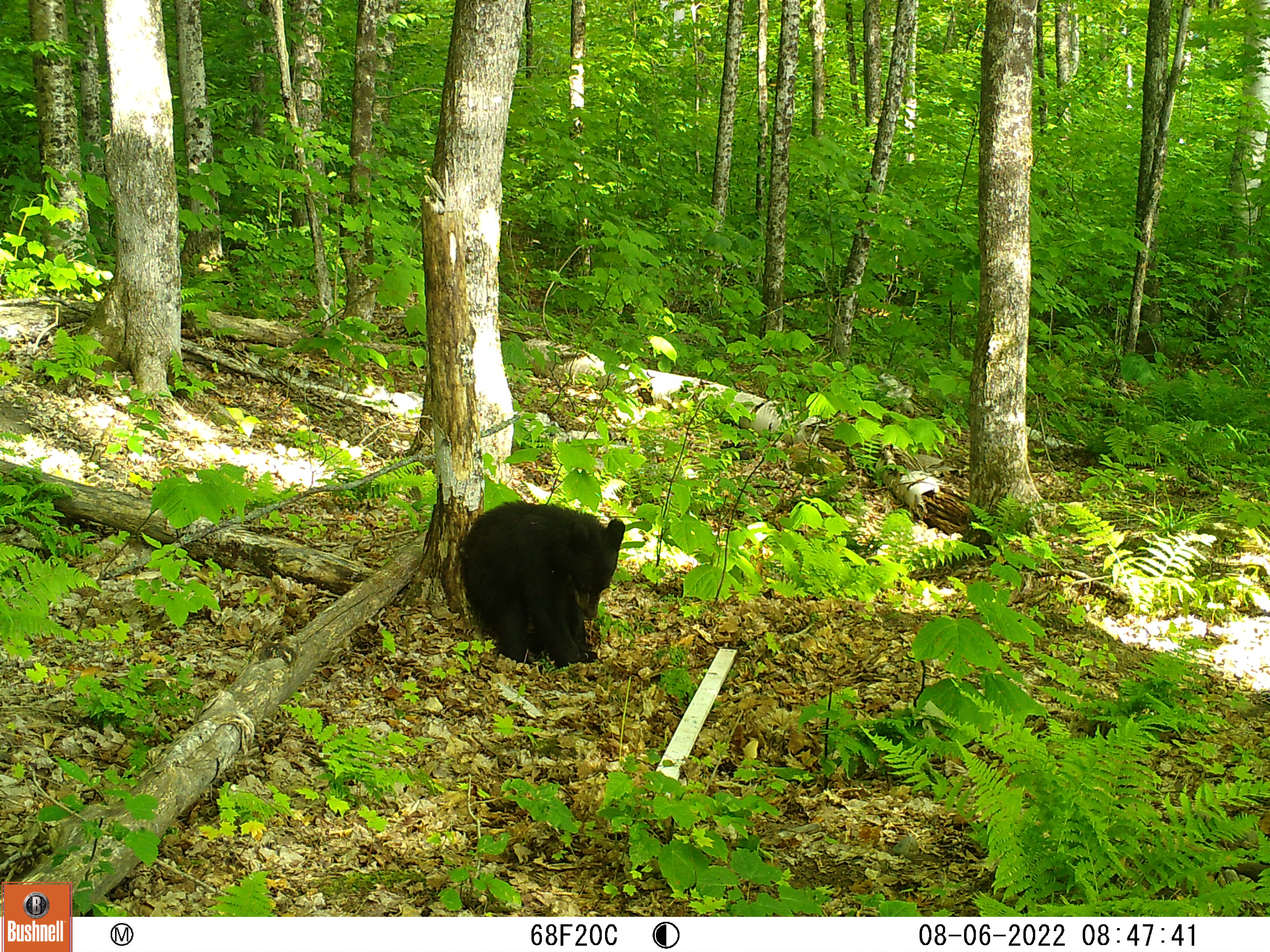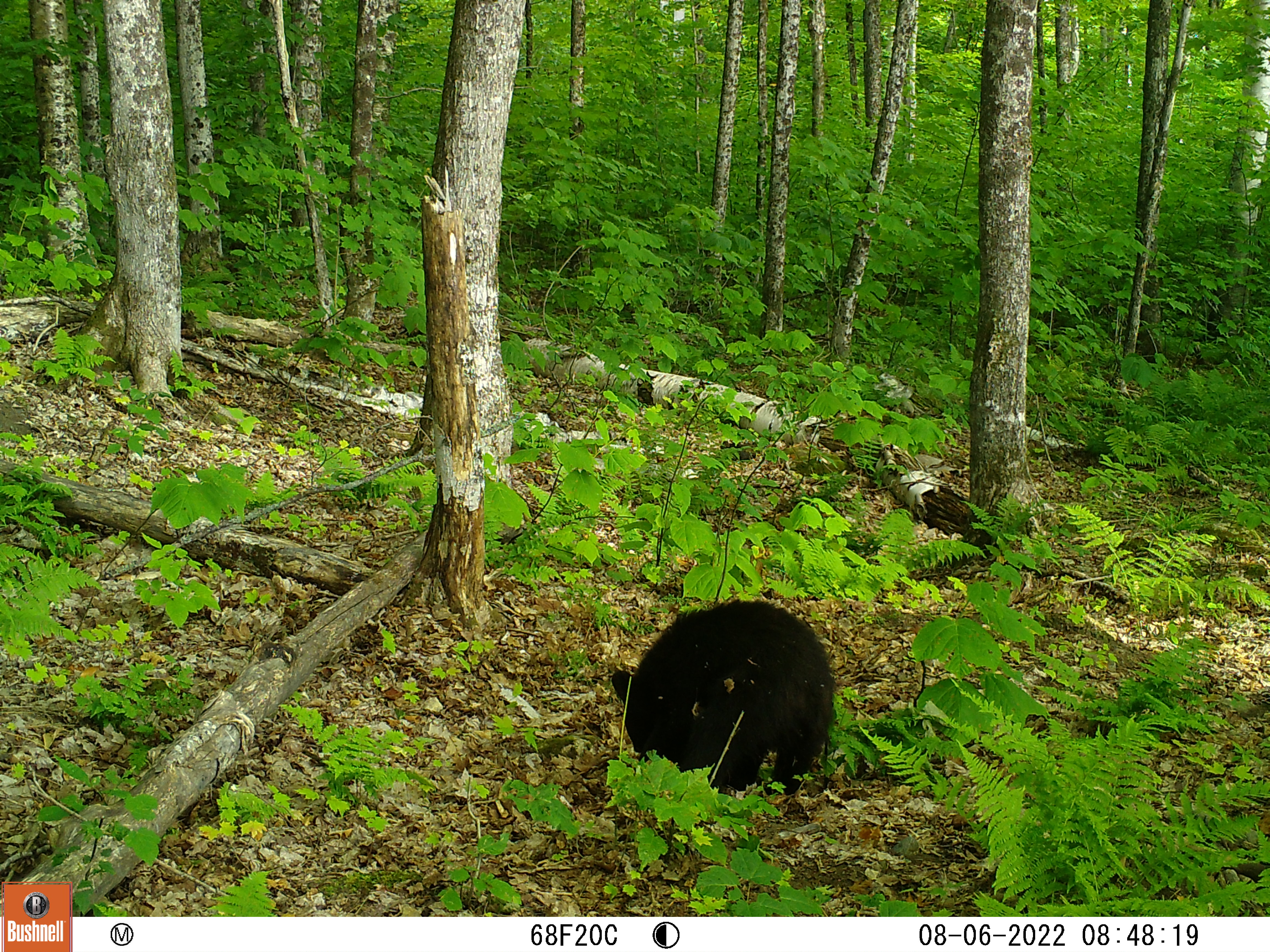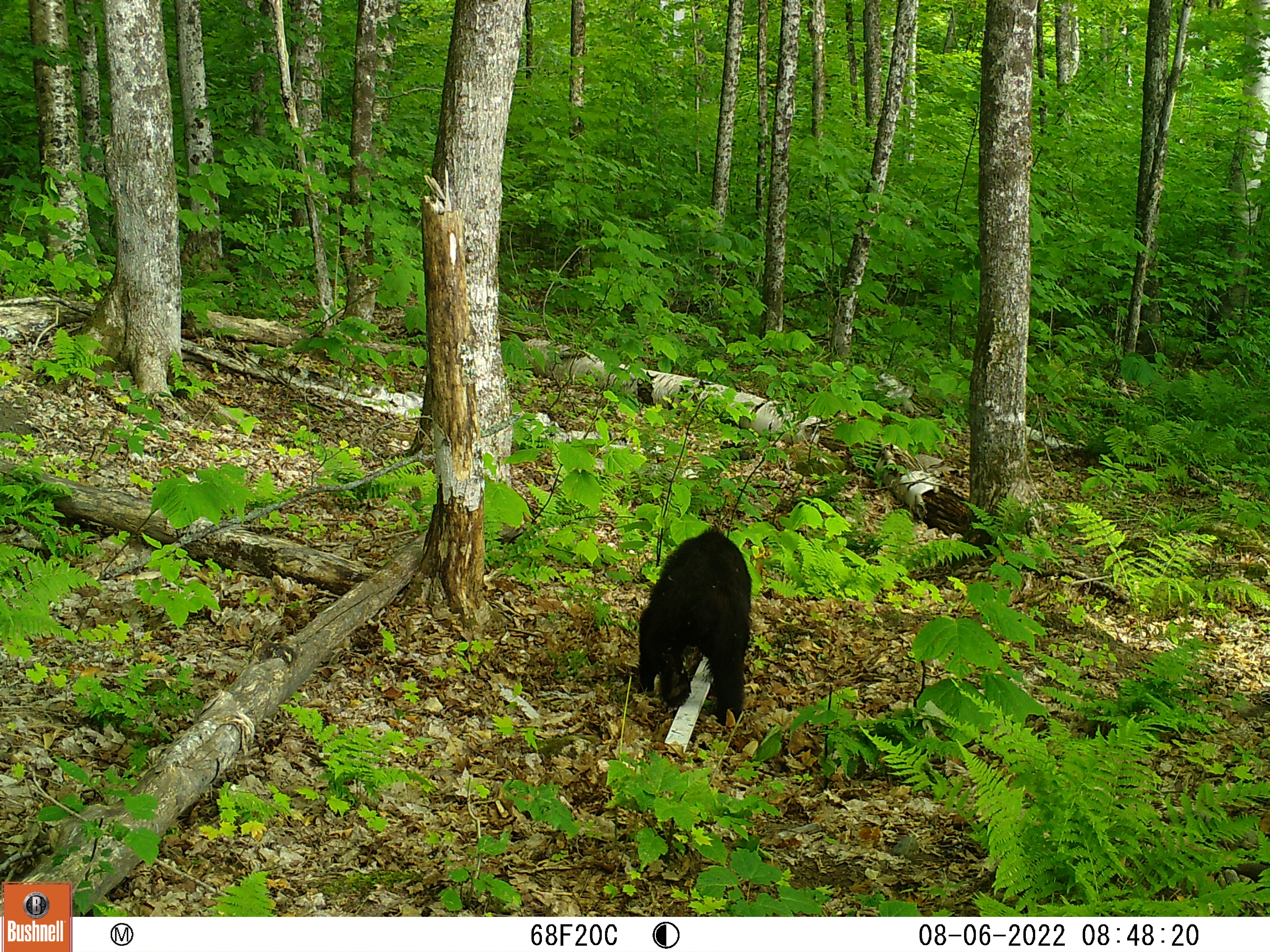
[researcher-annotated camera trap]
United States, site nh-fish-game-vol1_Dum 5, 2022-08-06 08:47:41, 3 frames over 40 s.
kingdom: Animalia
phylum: Chordata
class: Mammalia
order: Carnivora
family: Ursidae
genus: Ursus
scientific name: Ursus americanus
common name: black bear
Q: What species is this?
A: Black bear (Ursus americanus).